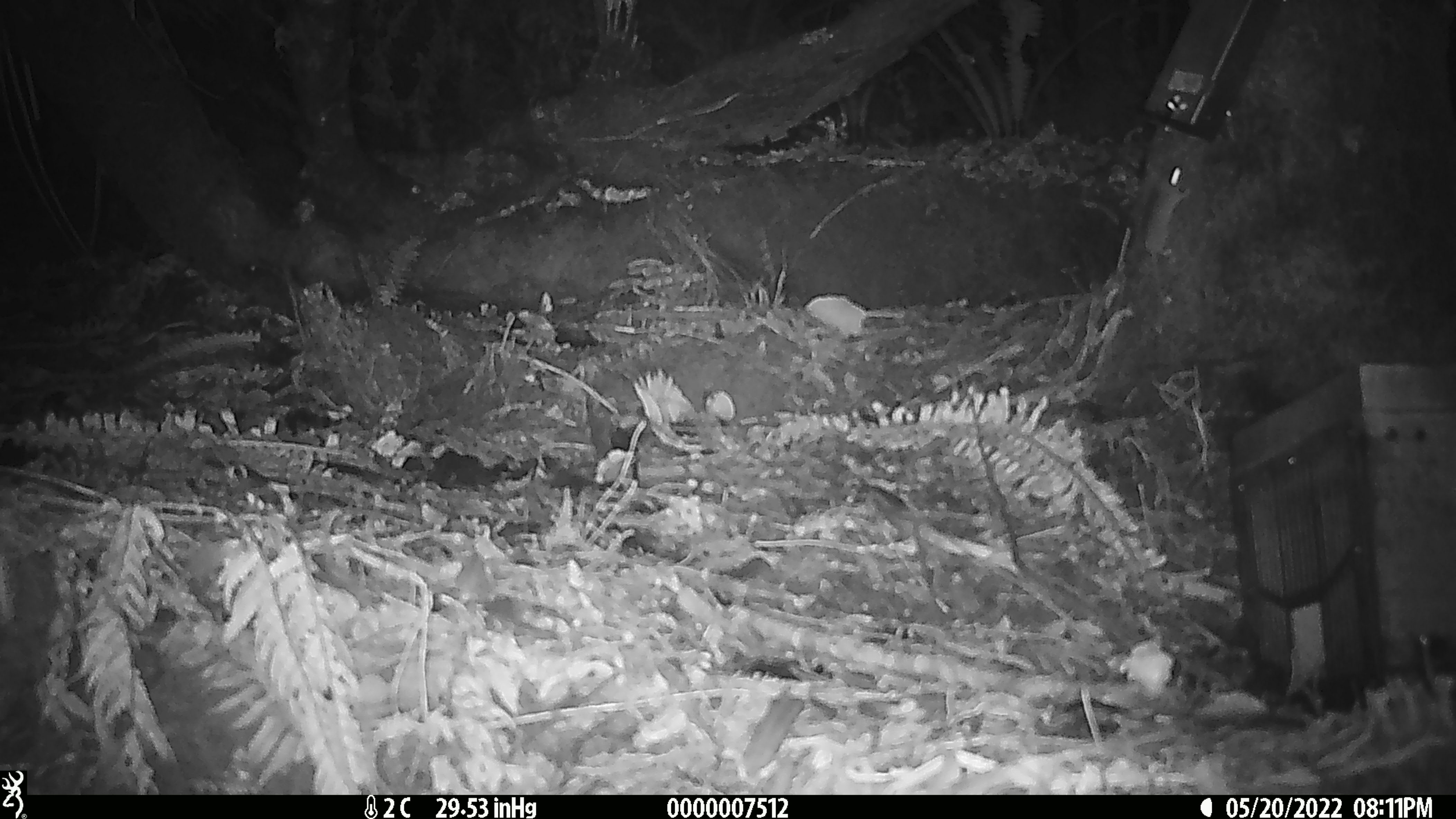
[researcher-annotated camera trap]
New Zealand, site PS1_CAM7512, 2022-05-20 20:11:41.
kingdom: Animalia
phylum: Chordata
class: Mammalia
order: Rodentia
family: Muridae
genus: Mus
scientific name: Mus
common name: mouse